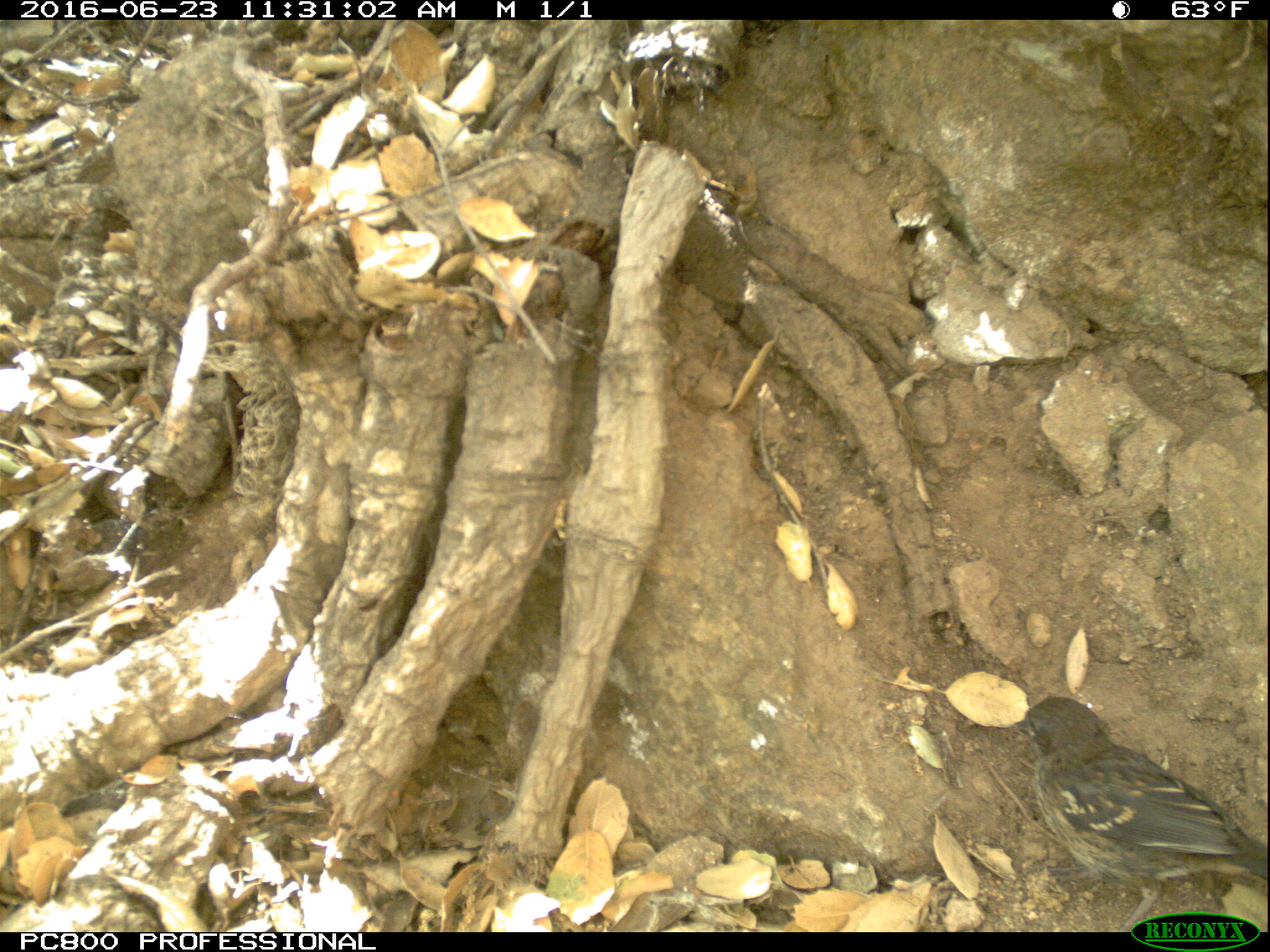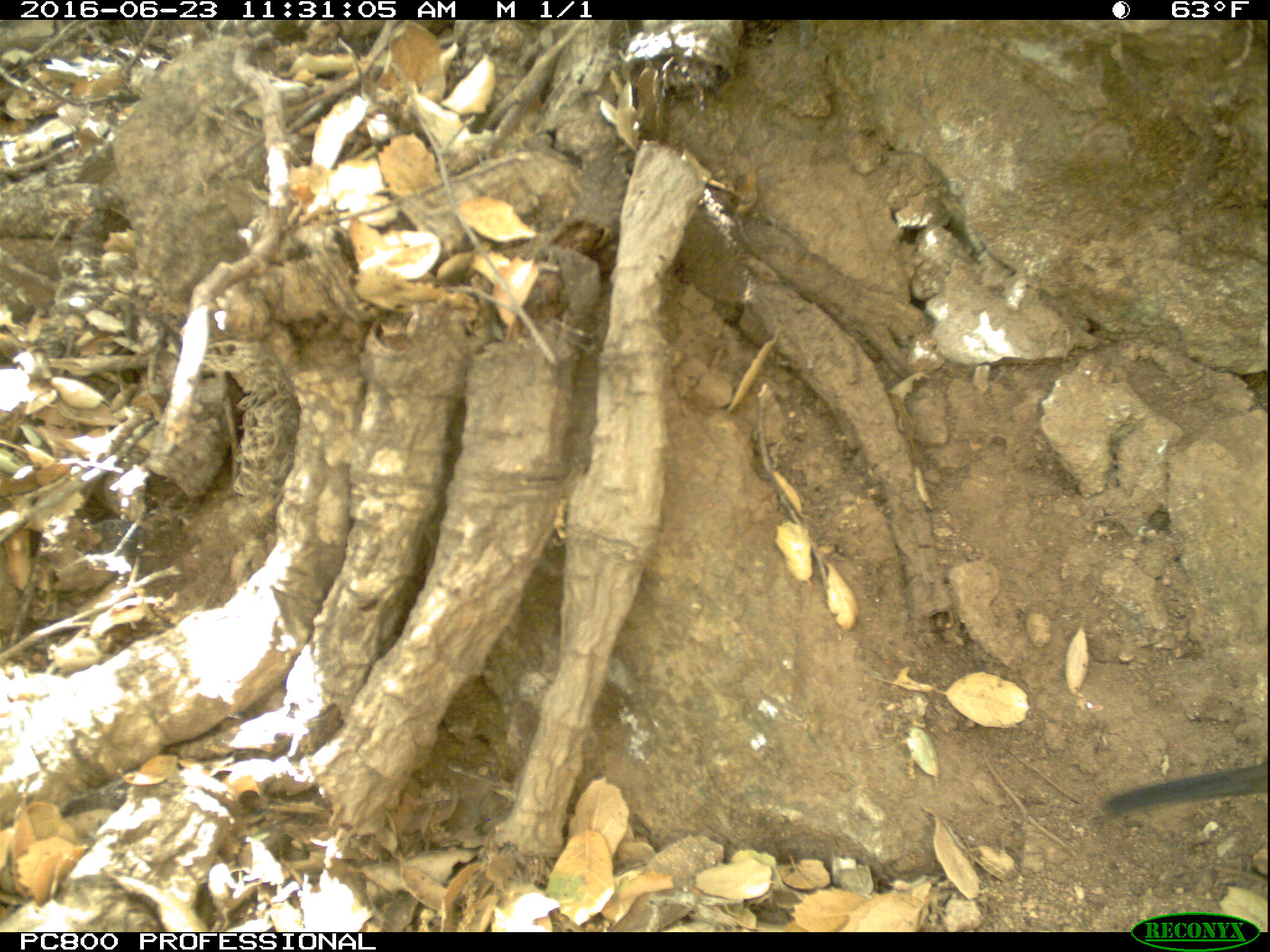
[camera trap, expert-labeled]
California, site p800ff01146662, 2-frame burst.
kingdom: Animalia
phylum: Chordata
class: Aves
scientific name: Aves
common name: bird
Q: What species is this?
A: Bird (Aves).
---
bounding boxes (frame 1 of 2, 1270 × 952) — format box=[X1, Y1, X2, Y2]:
bird: box=[1006, 693, 1269, 932]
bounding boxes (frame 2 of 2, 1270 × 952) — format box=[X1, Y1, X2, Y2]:
bird: box=[1103, 760, 1269, 817]